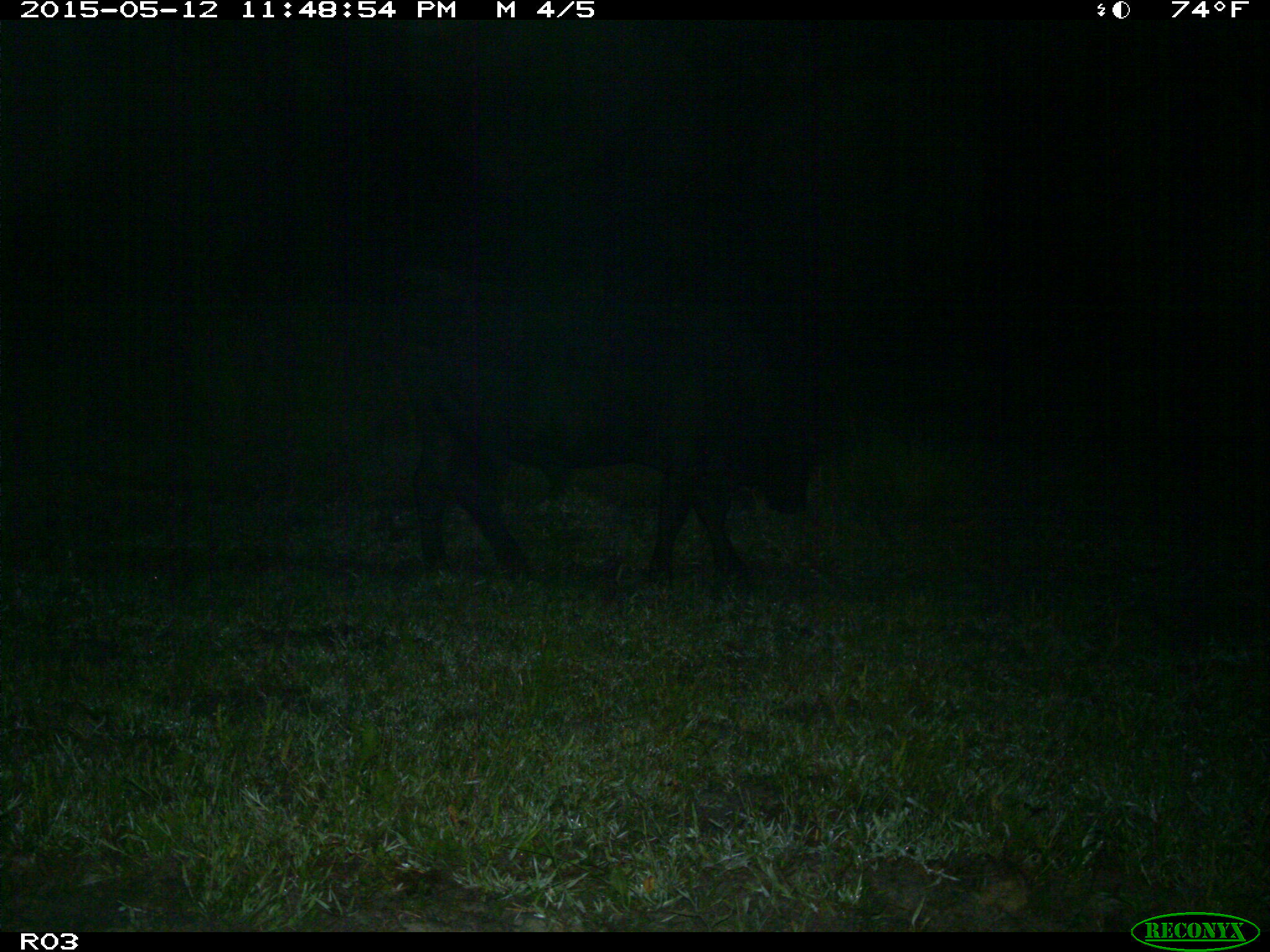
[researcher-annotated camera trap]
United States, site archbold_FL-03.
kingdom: Animalia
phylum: Chordata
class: Mammalia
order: Artiodactyla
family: Bovidae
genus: Bos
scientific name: Bos taurus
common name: domestic cow